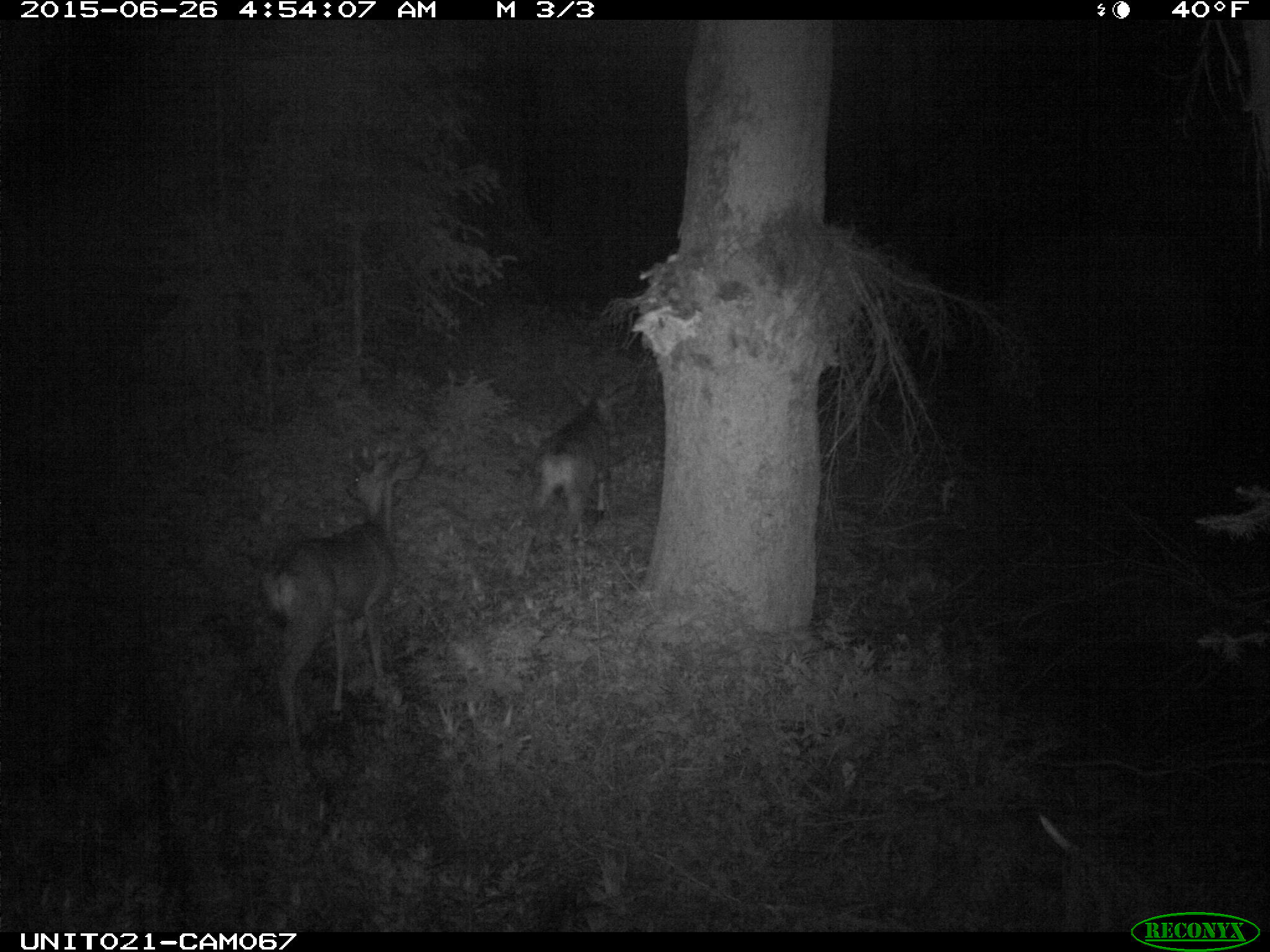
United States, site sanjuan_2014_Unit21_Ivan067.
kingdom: Animalia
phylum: Chordata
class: Mammalia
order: Artiodactyla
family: Cervidae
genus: Odocoileus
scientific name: Odocoileus hemionus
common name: mule deer